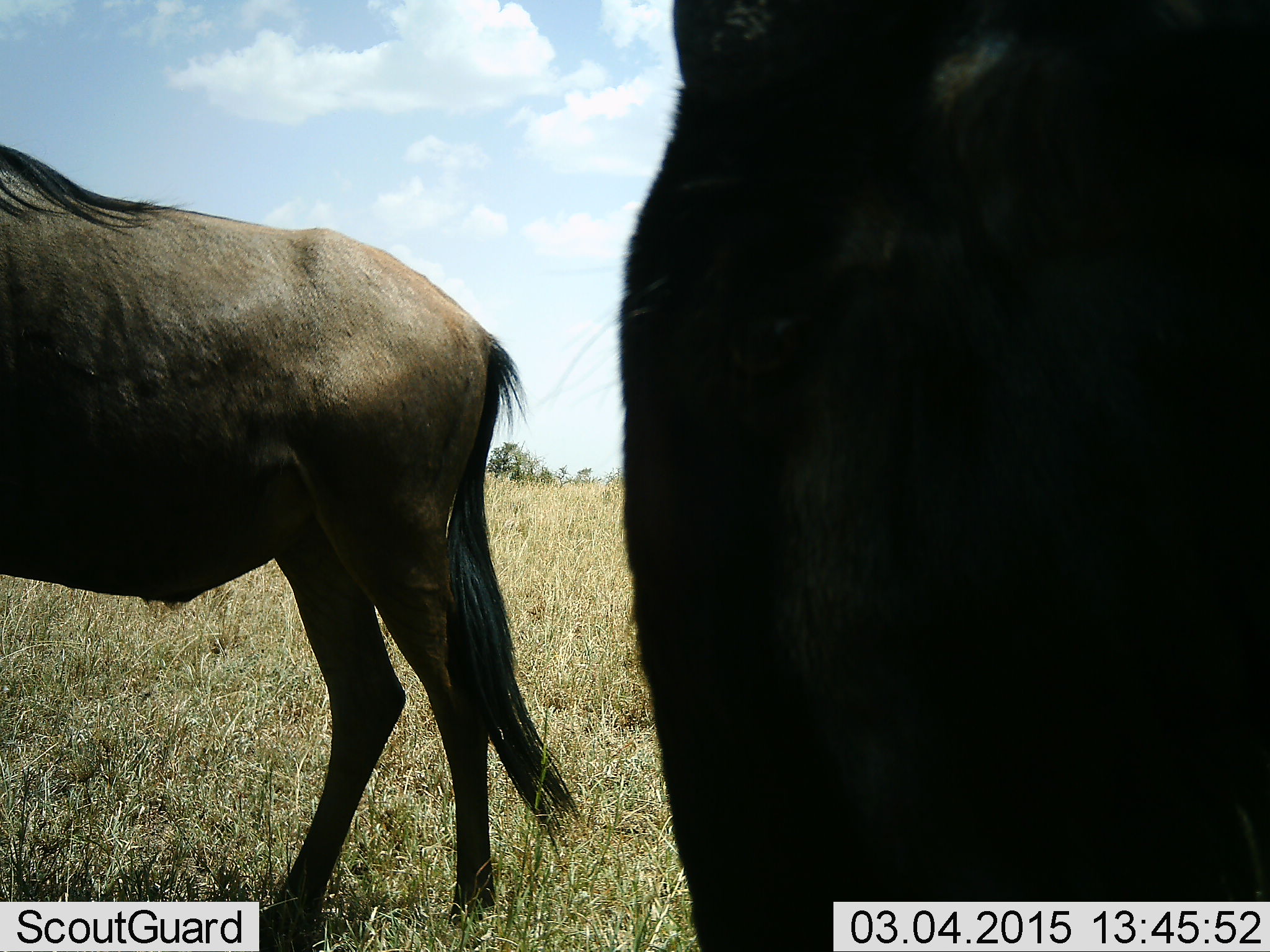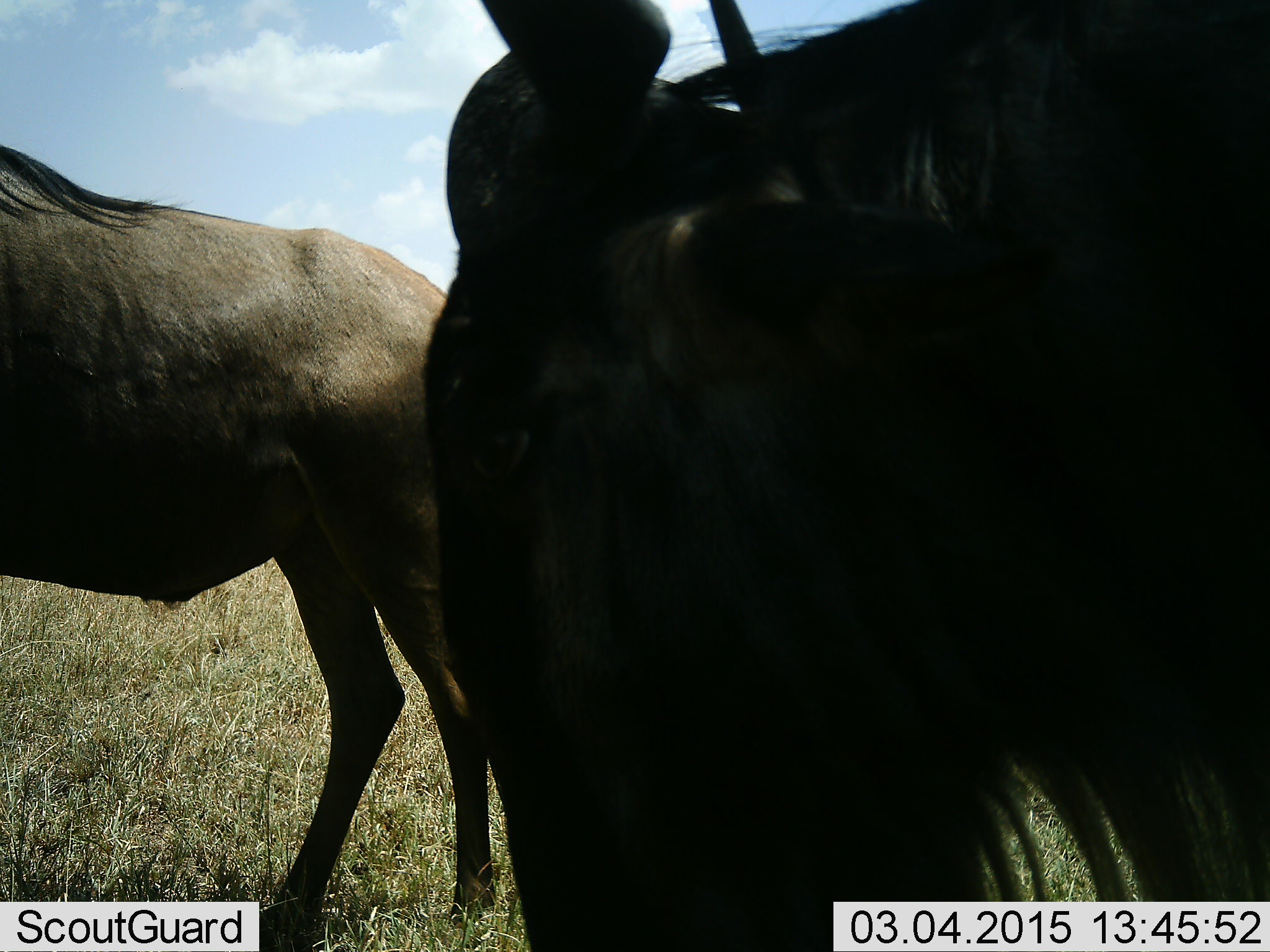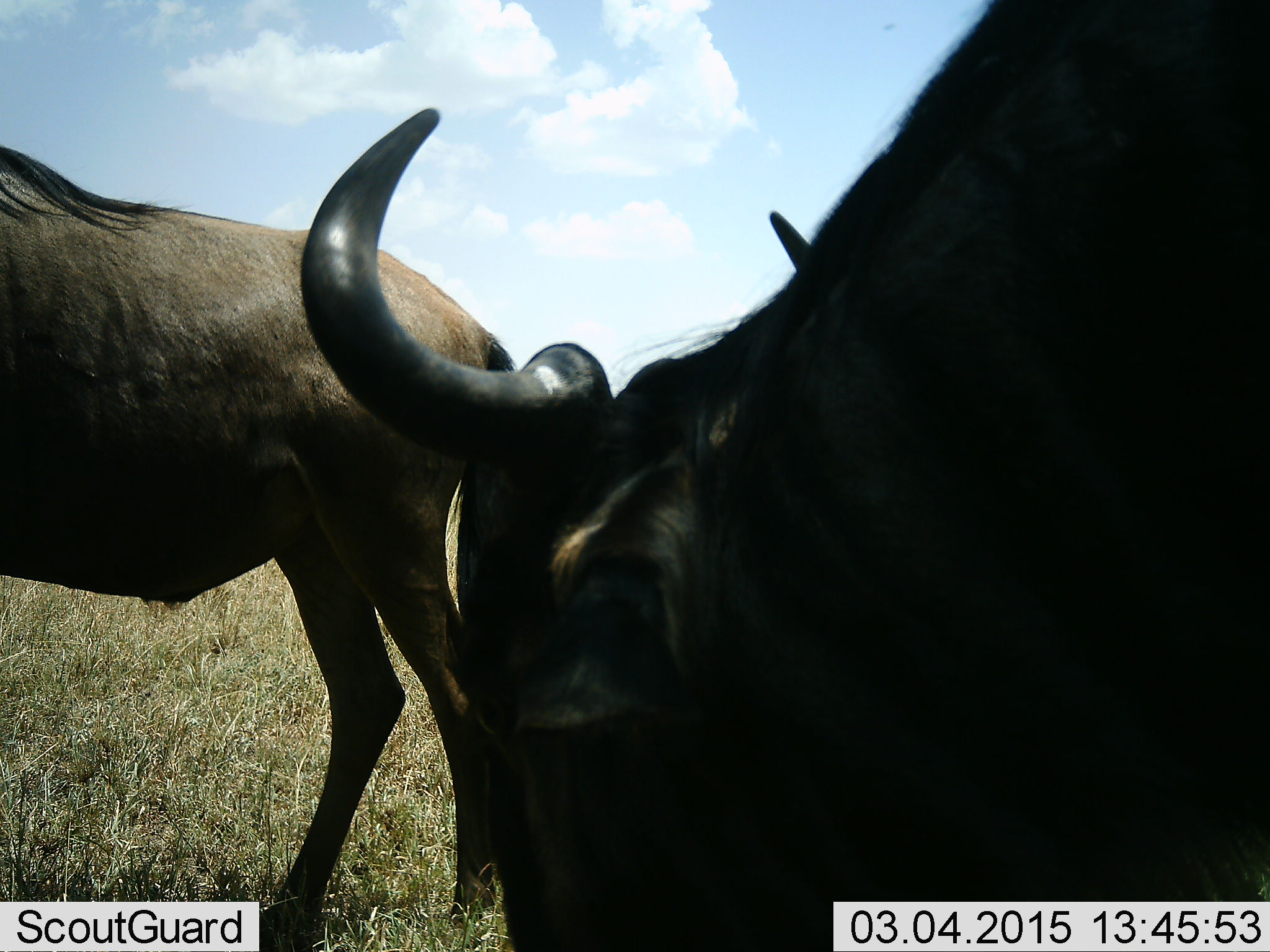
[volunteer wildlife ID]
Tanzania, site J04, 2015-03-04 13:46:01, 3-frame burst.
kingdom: Animalia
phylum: Chordata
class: Mammalia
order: Artiodactyla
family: Bovidae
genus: Connochaetes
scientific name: Connochaetes taurinus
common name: blue wildebeest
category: wildebeest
Wildebeest (blue wildebeest) (Connochaetes taurinus), count 2. Behavior (volunteer vote fractions): standing 90%, resting 0%, moving 10%, interacting 0%. Young present (vote fraction): 0%. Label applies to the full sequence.